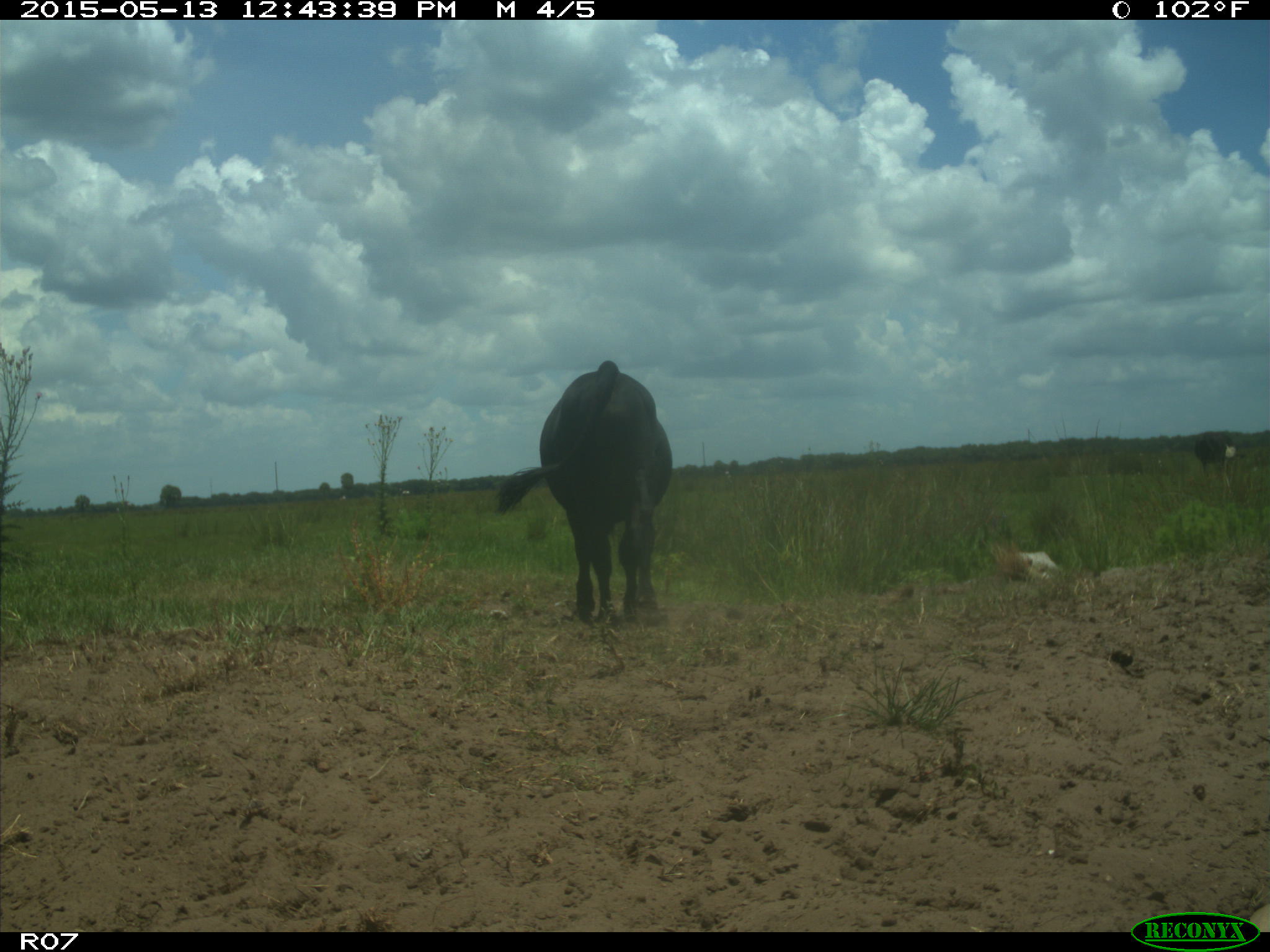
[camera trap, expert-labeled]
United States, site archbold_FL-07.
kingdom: Animalia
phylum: Chordata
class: Mammalia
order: Artiodactyla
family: Bovidae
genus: Bos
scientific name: Bos taurus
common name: domestic cow